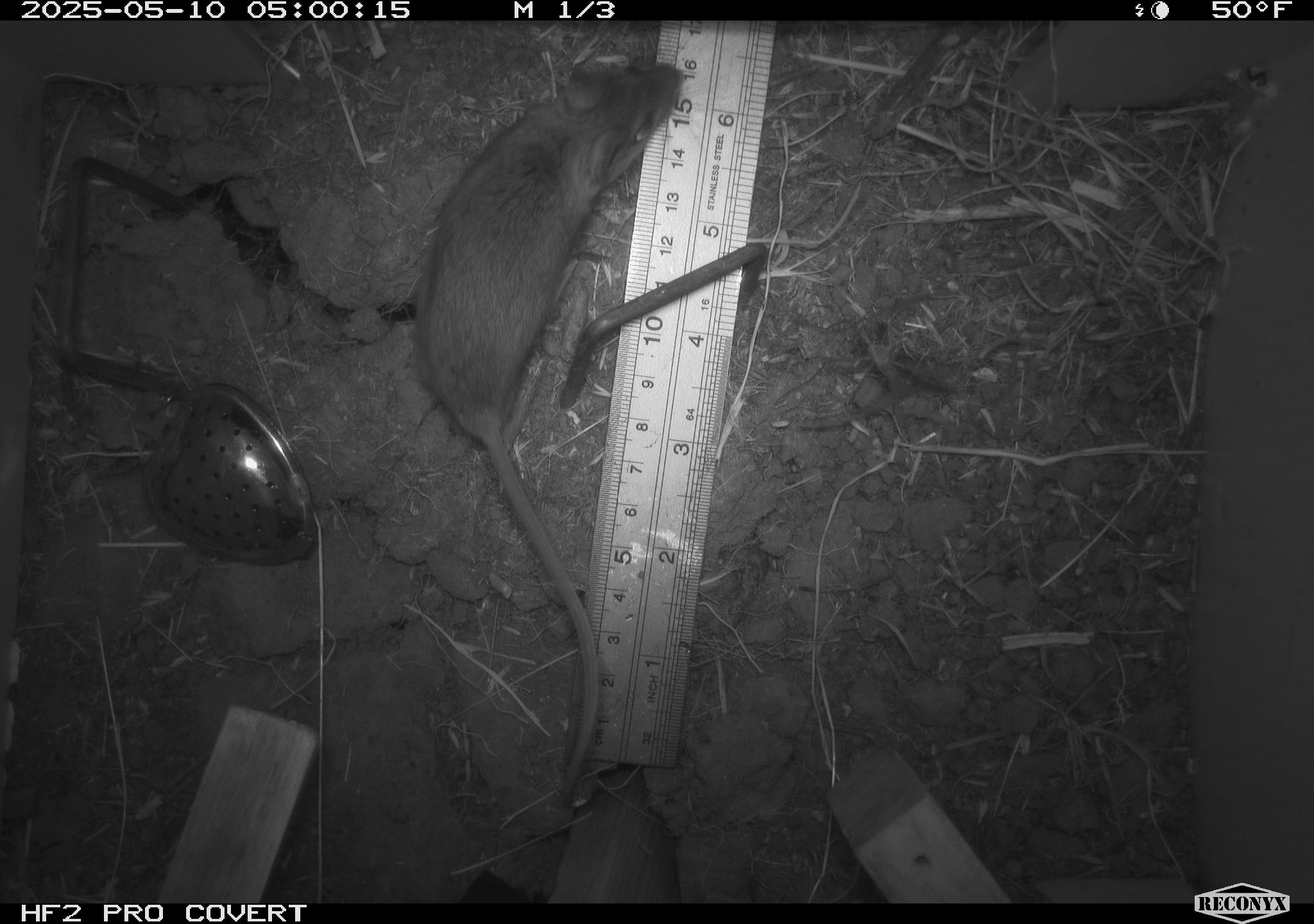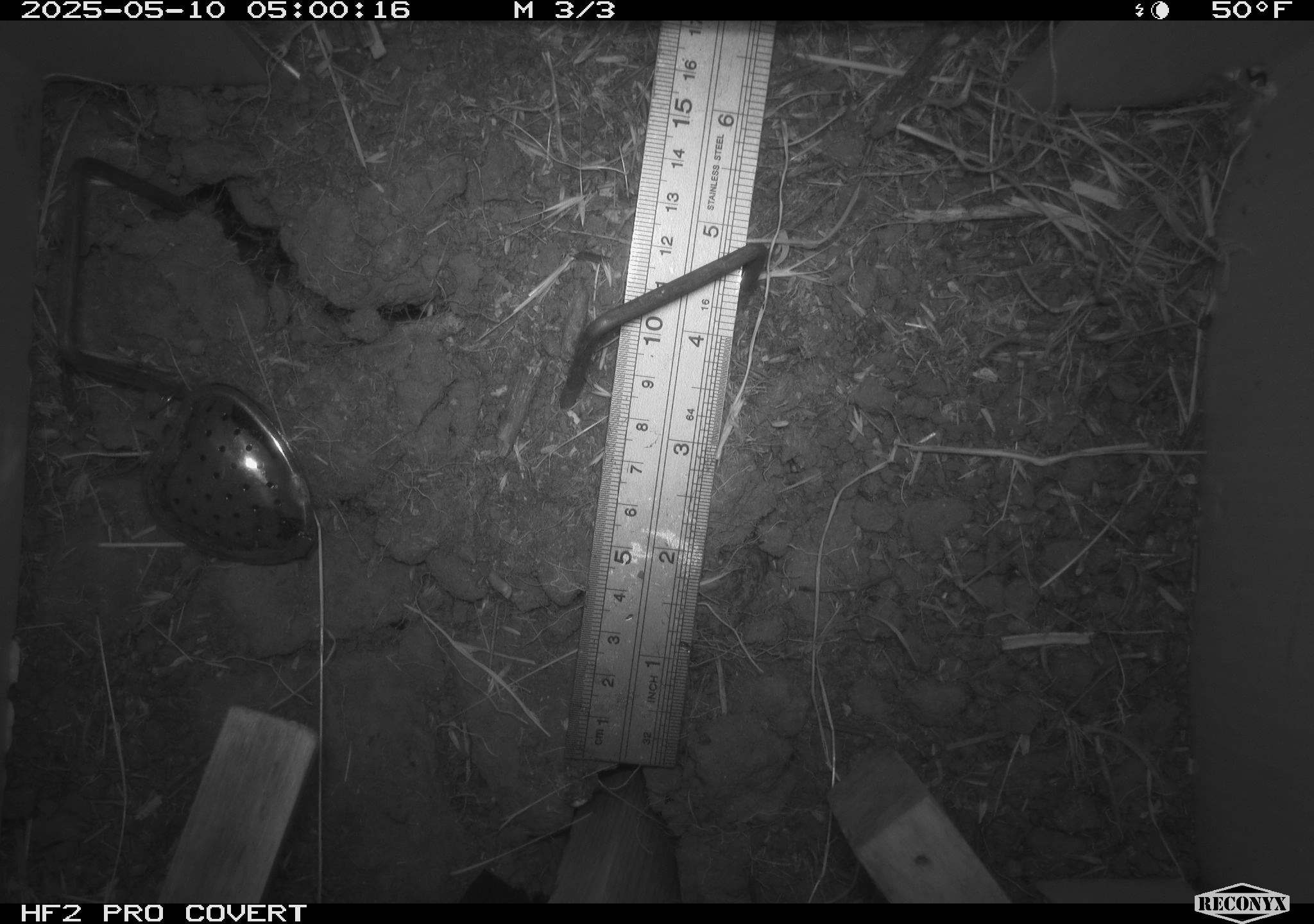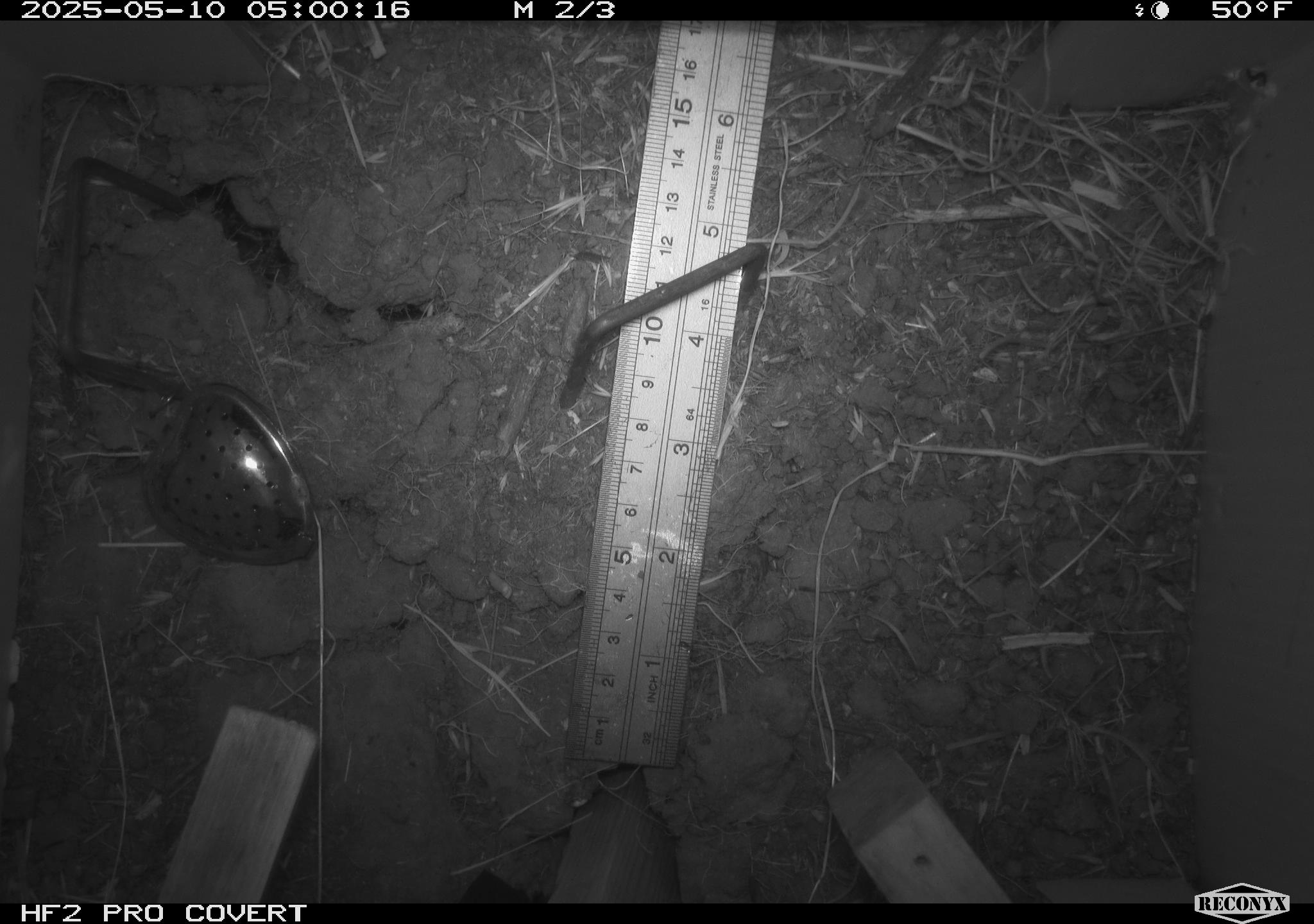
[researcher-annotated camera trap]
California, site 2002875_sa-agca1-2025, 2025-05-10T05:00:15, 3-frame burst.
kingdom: Animalia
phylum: Chordata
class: Mammalia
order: Rodentia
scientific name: Rodentia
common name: mouse species